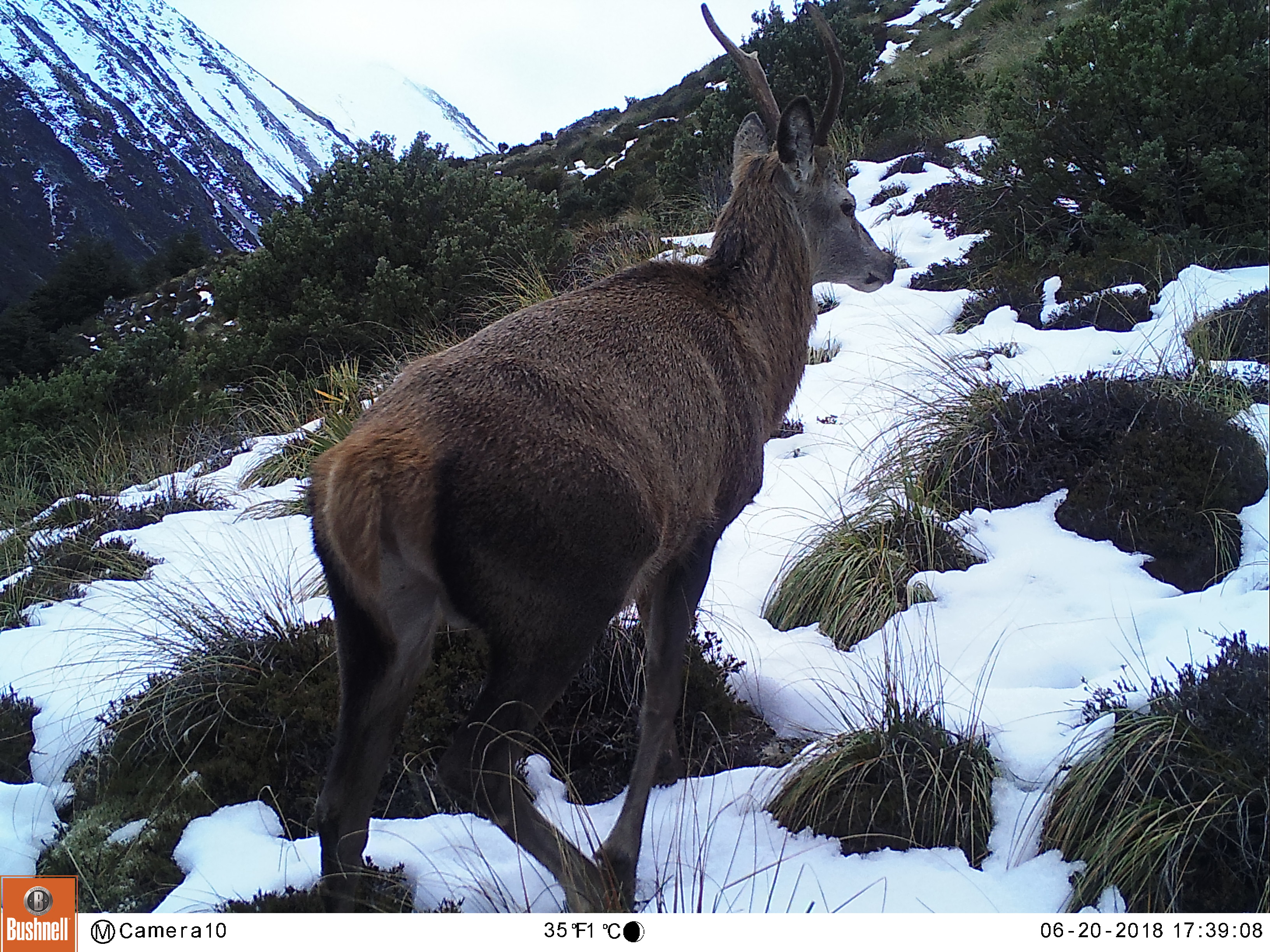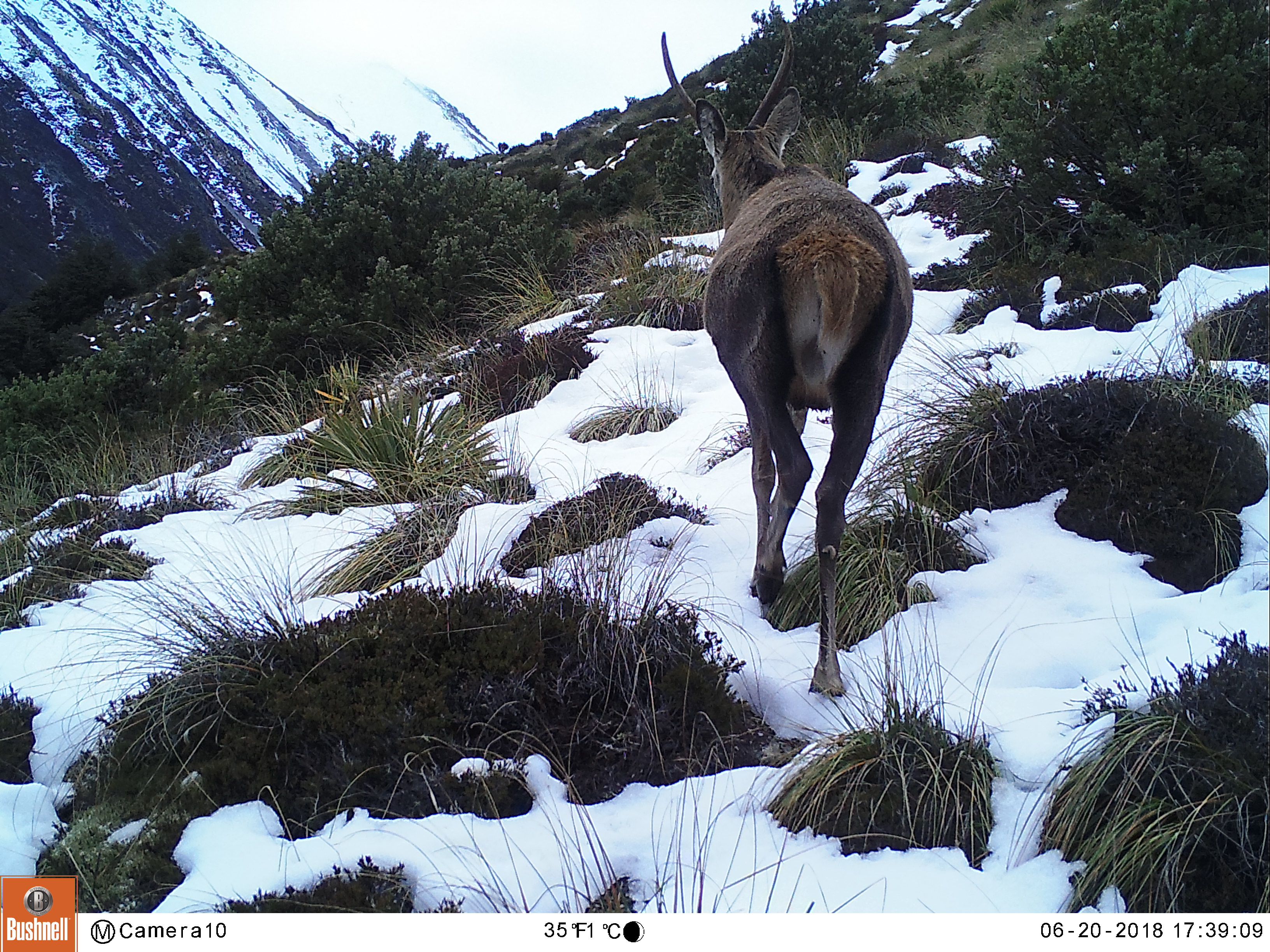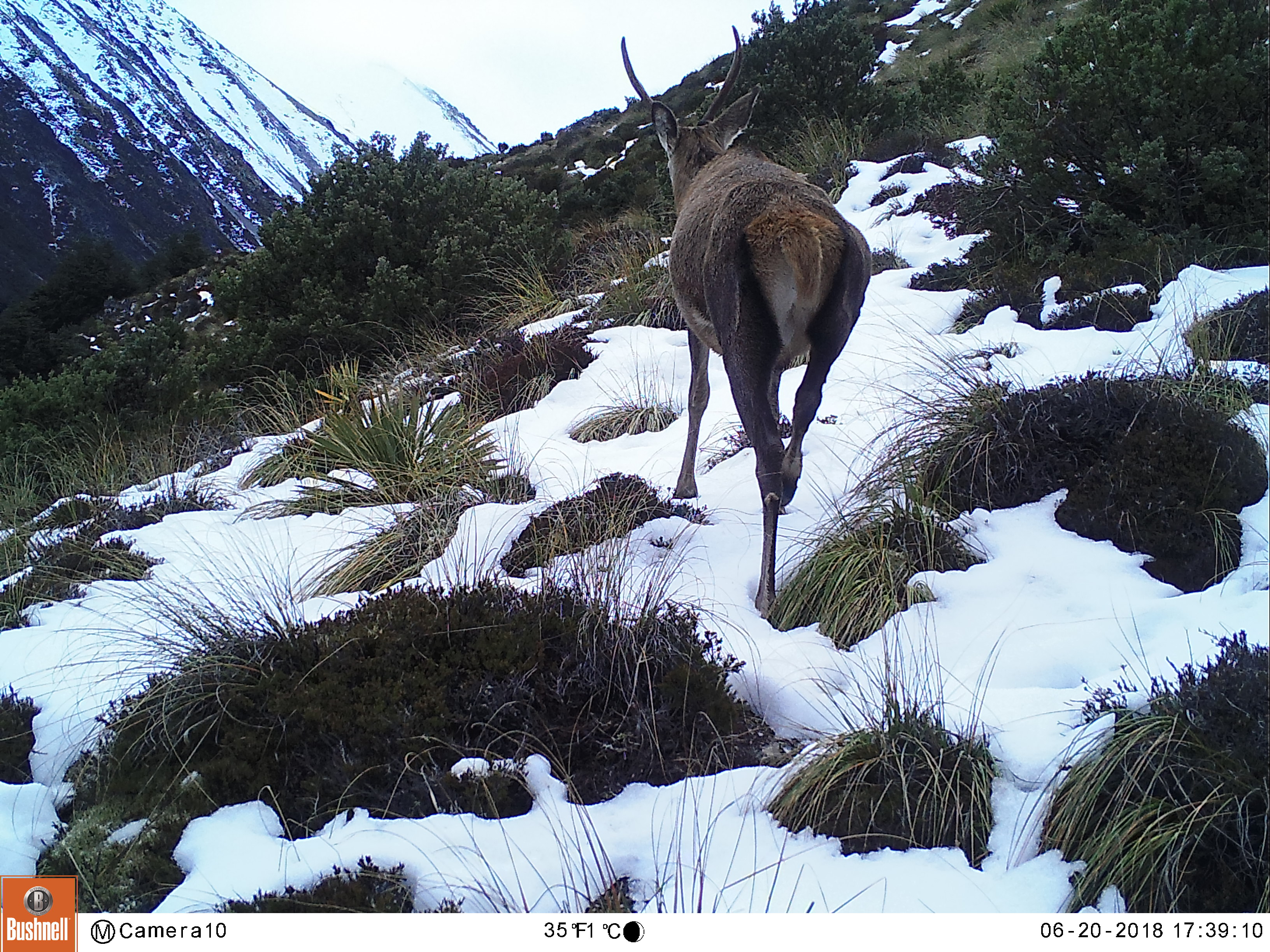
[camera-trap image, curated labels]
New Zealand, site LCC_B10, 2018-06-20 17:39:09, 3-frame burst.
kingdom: Animalia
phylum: Chordata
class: Mammalia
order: Artiodactyla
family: Cervidae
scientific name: Cervidae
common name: deer